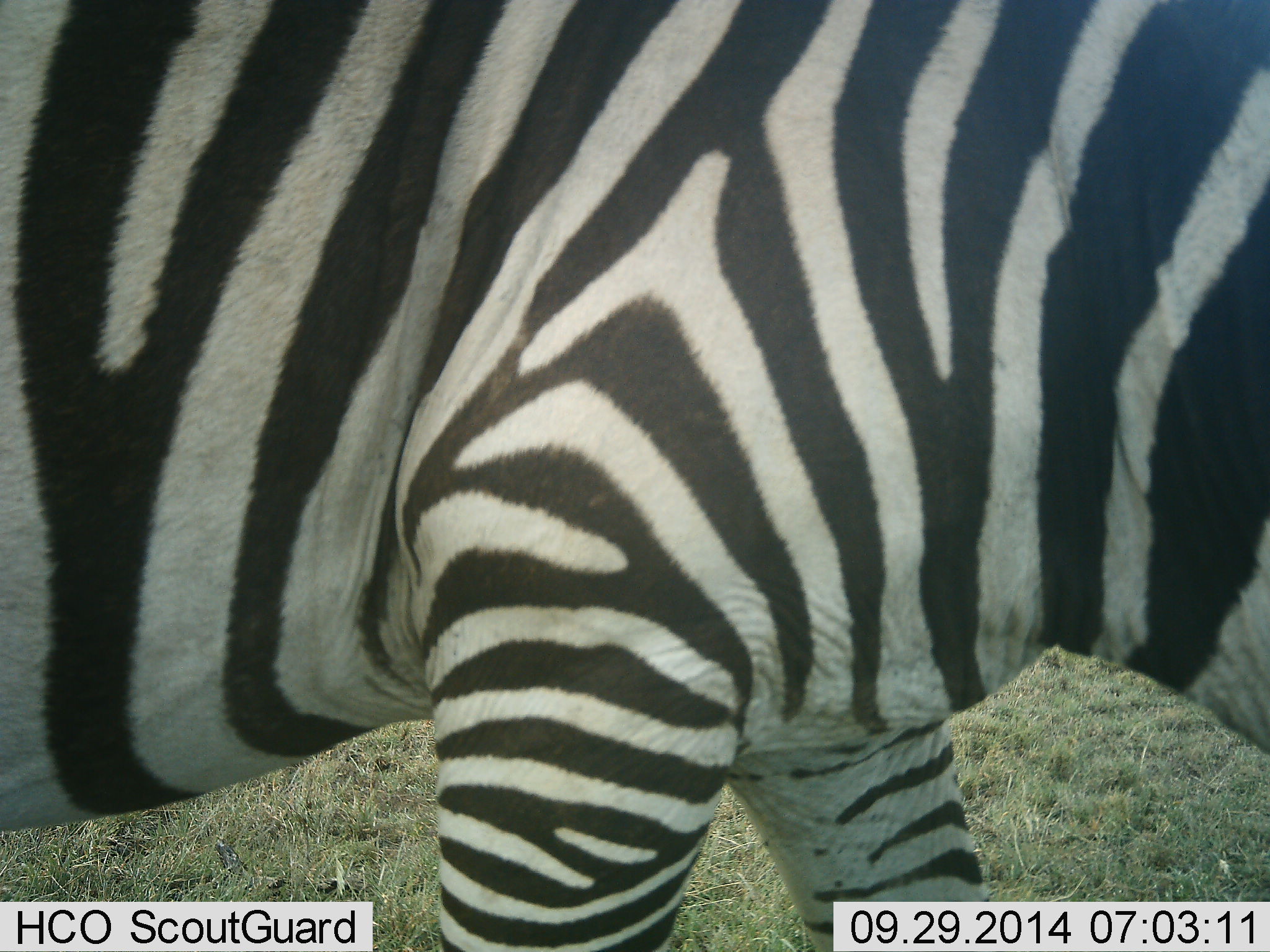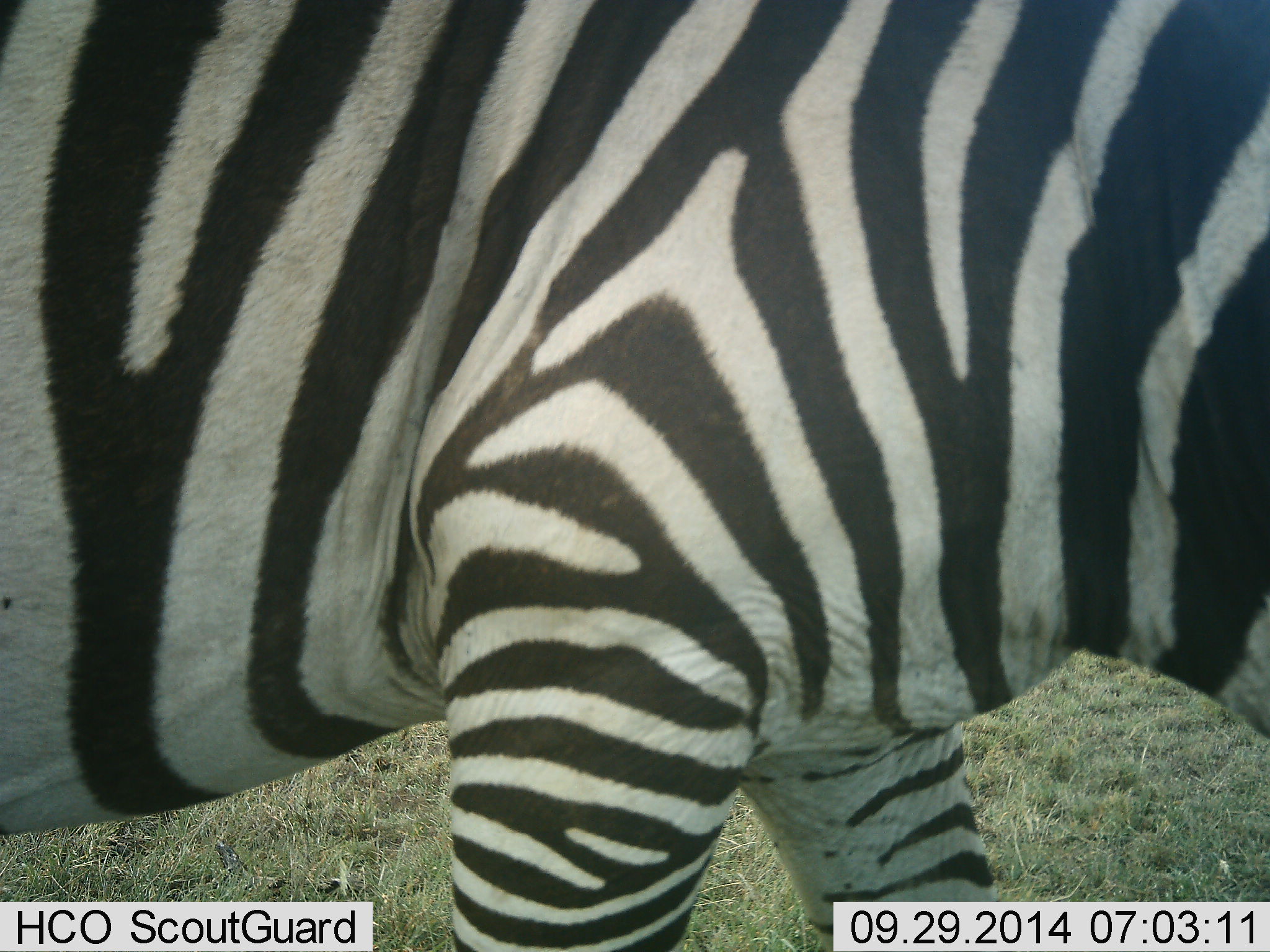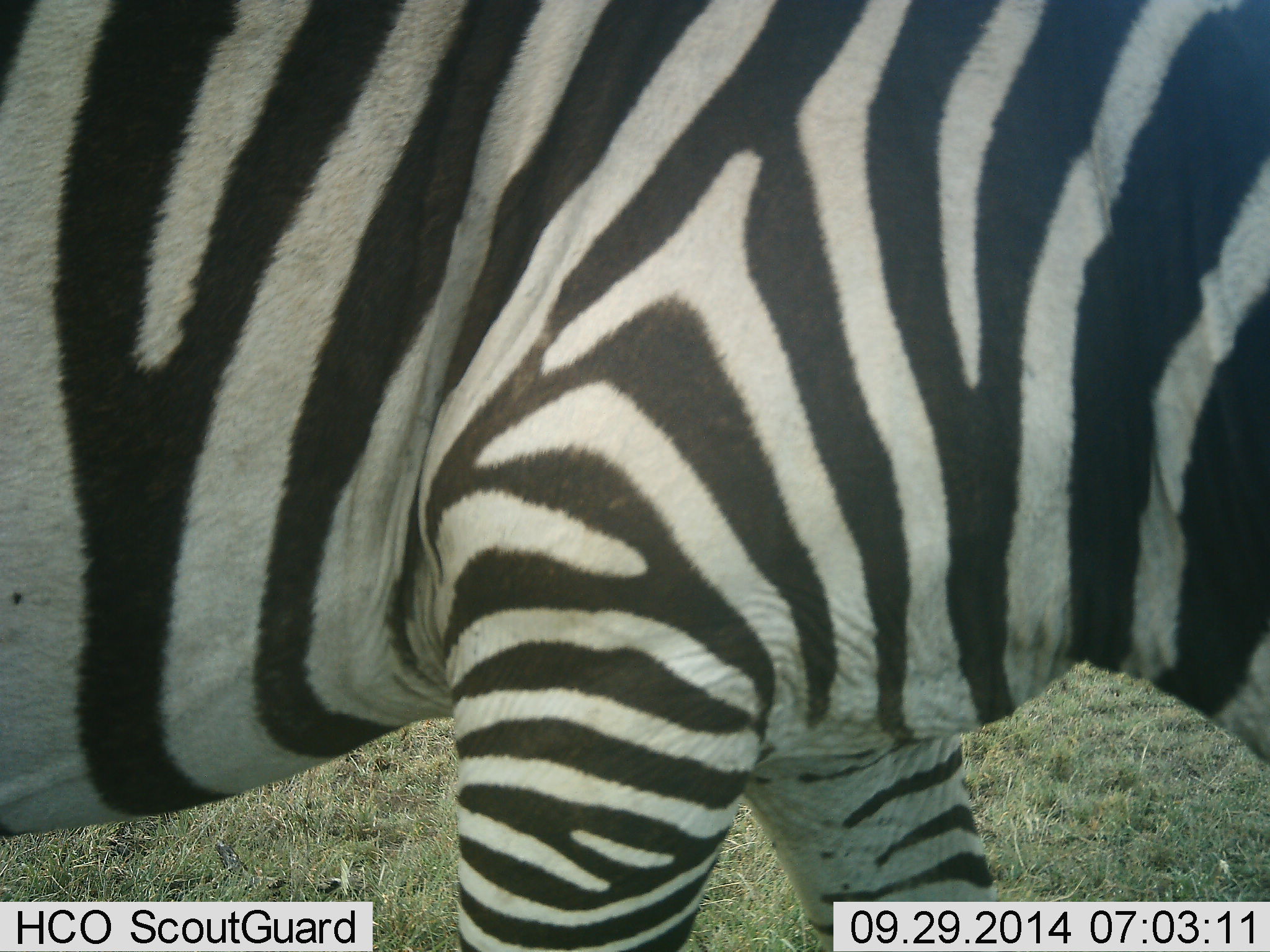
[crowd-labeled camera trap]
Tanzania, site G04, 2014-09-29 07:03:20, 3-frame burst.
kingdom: Animalia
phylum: Chordata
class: Mammalia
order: Perissodactyla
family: Equidae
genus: Equus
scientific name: Equus quagga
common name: plains zebra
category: zebra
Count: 1.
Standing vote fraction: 60%.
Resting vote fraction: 0%.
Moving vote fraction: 10%.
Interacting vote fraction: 0%.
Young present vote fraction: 0%.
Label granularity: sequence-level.